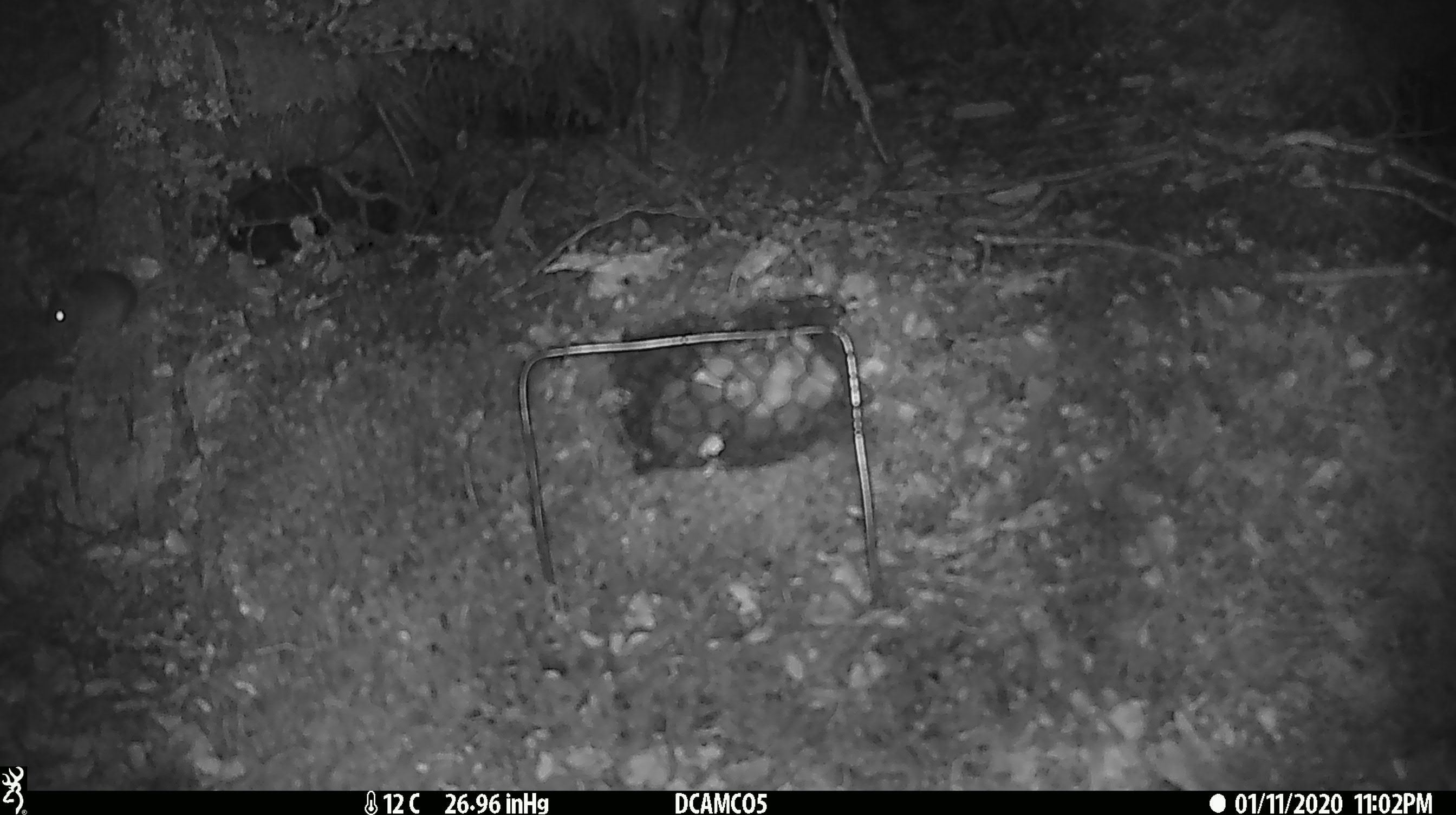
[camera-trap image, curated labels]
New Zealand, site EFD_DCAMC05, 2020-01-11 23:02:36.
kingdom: Animalia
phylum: Chordata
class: Mammalia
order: Rodentia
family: Muridae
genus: Mus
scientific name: Mus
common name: mouse